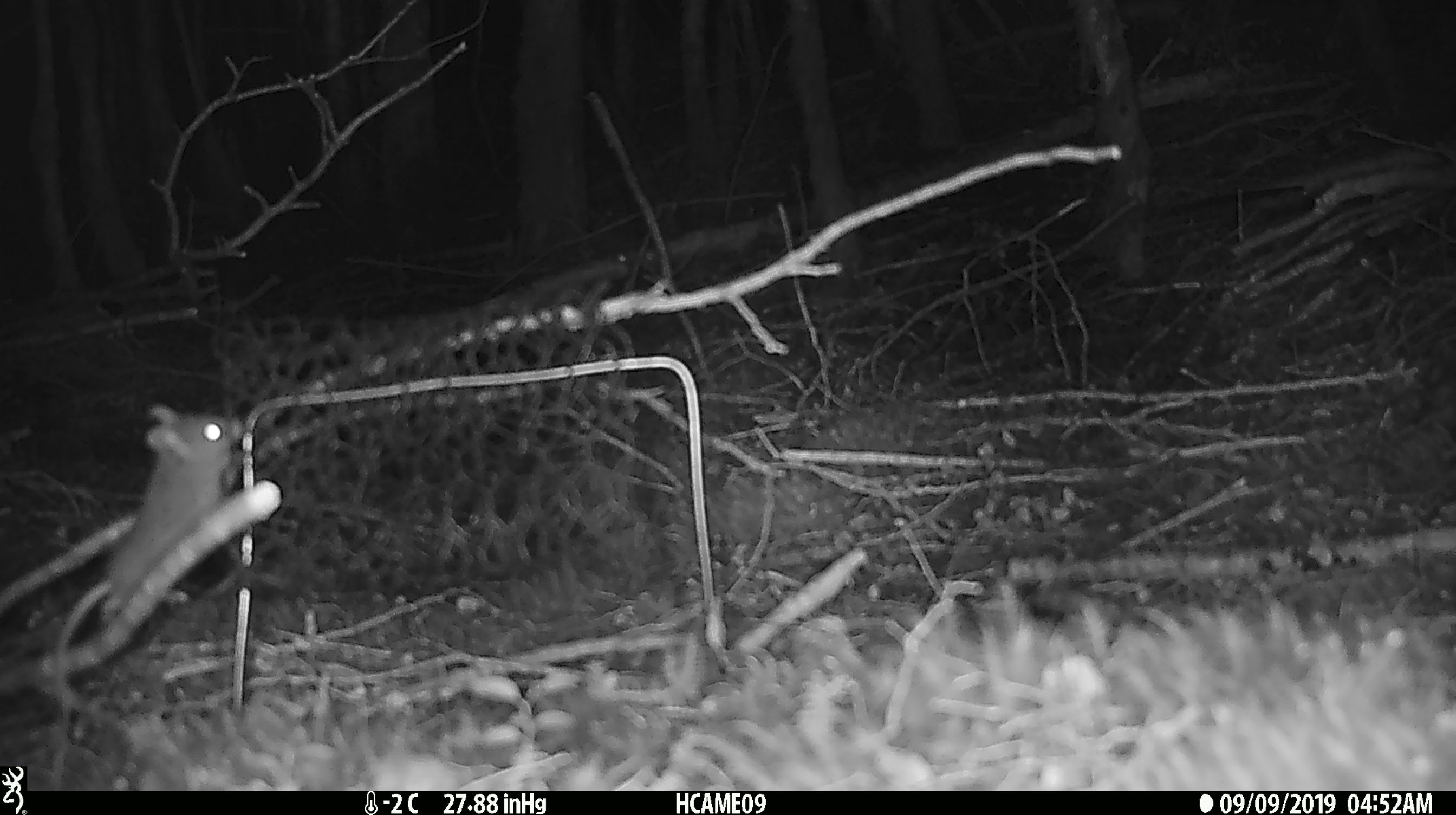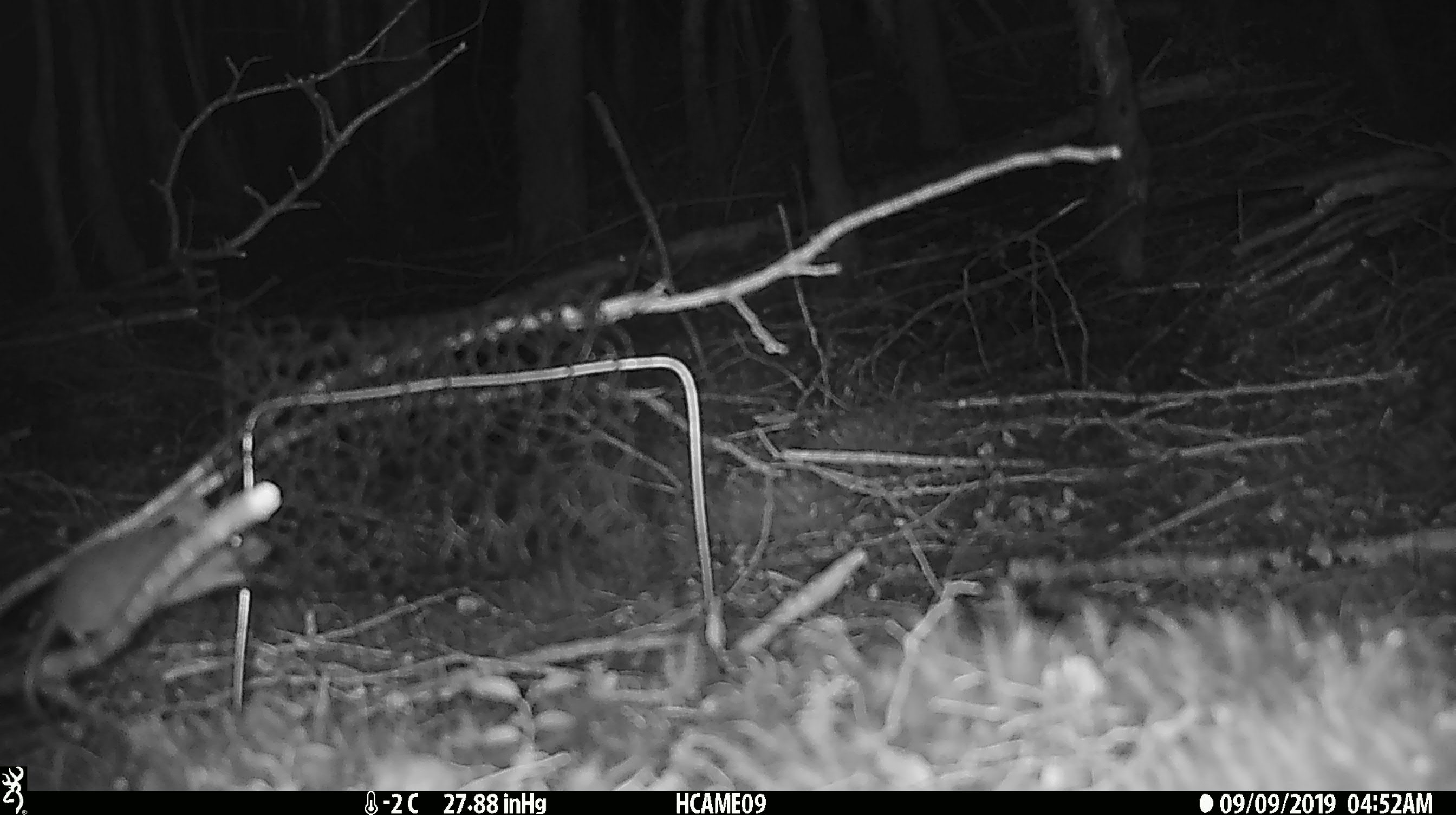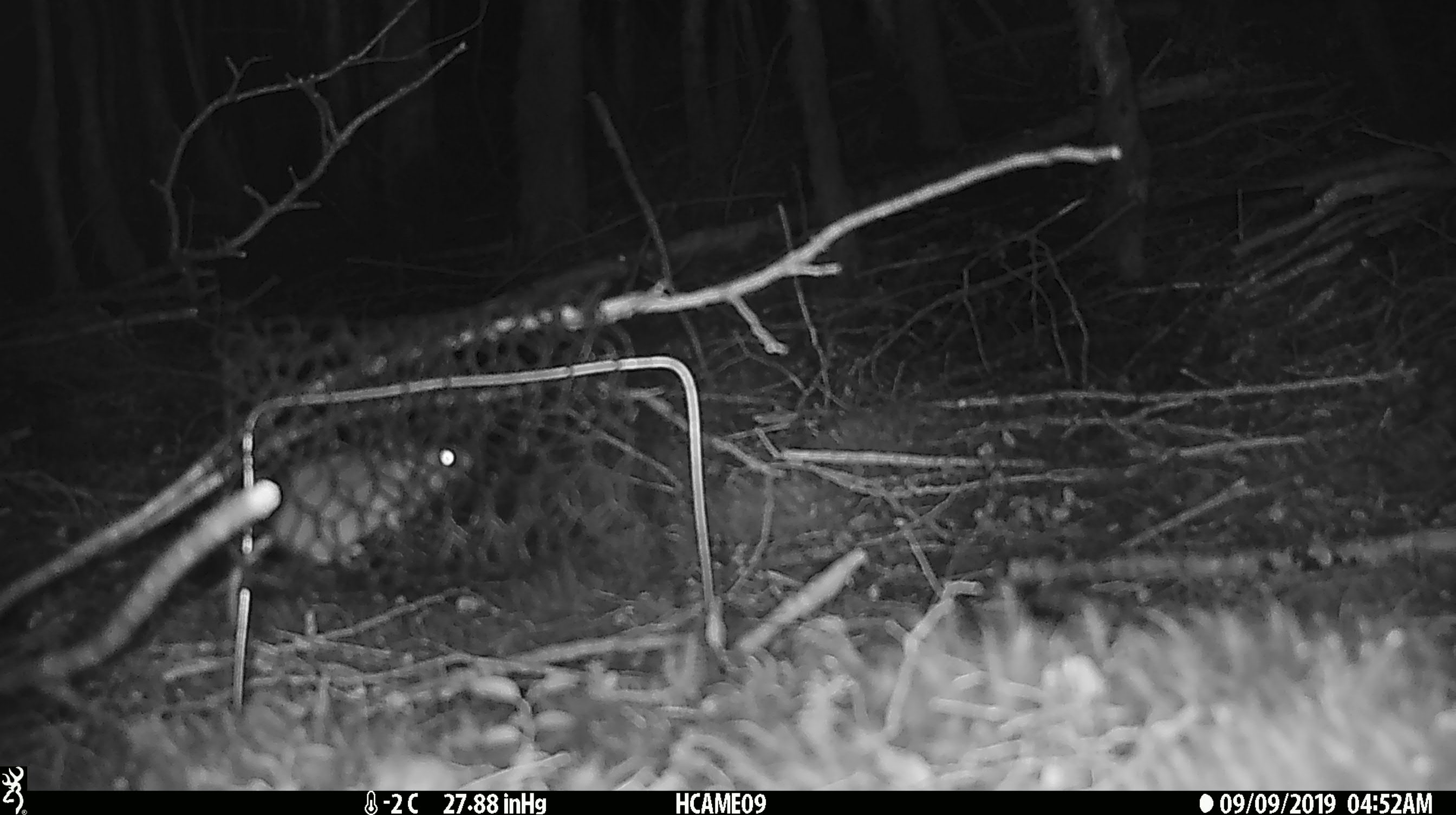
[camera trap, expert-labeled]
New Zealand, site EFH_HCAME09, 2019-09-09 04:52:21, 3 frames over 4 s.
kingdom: Animalia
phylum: Chordata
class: Mammalia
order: Rodentia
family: Muridae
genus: Mus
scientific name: Mus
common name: mouse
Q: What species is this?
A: Mouse (Mus).